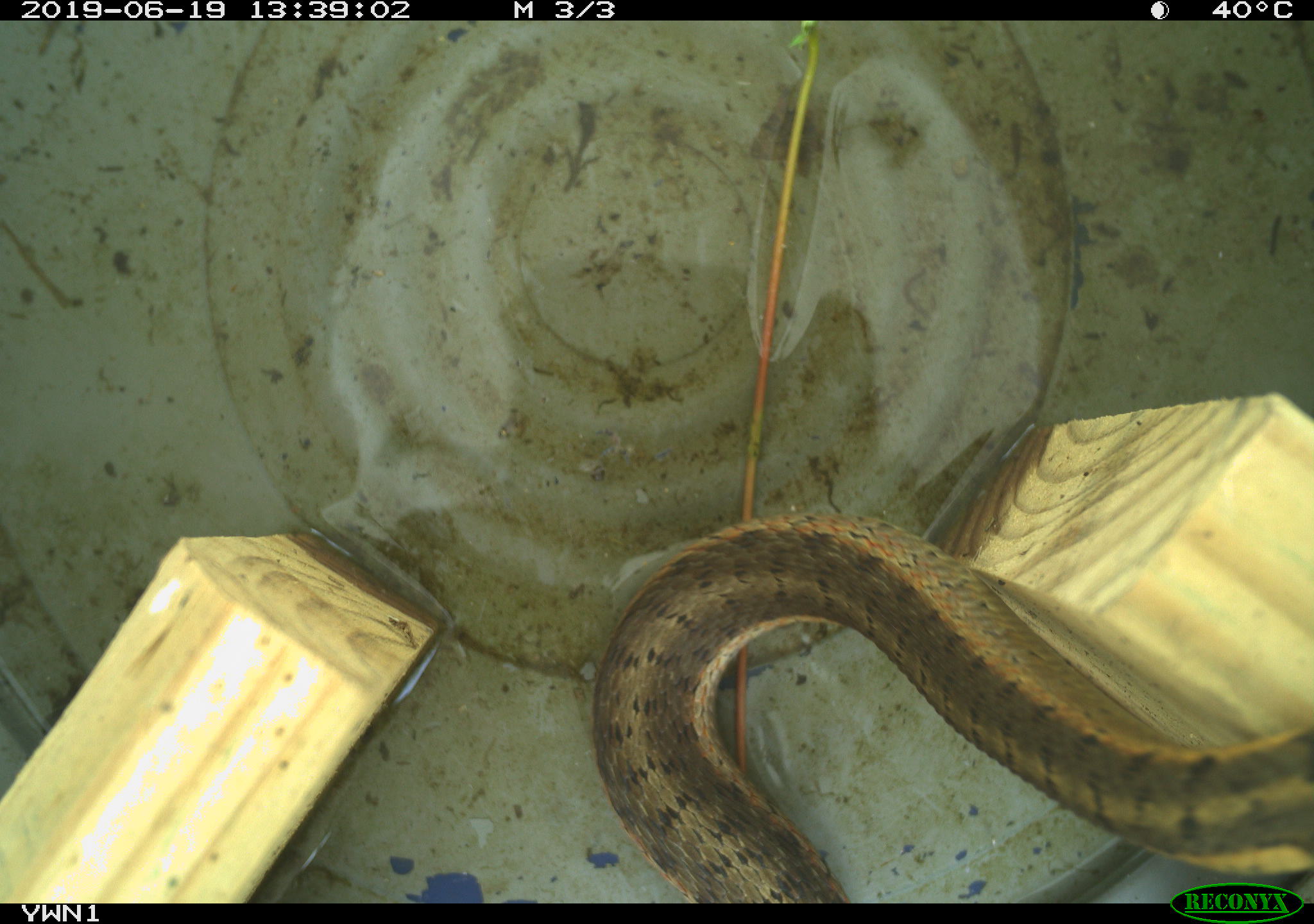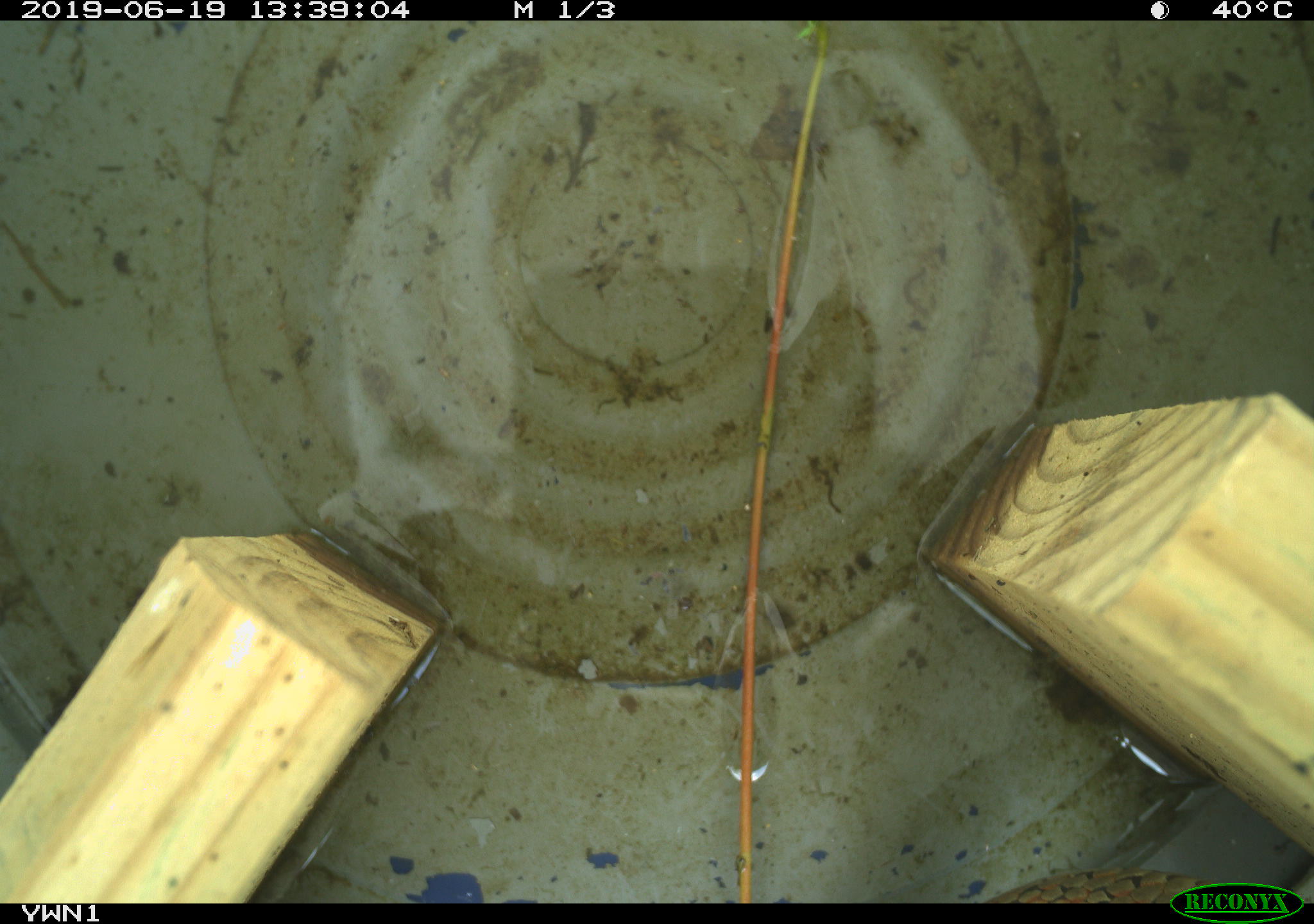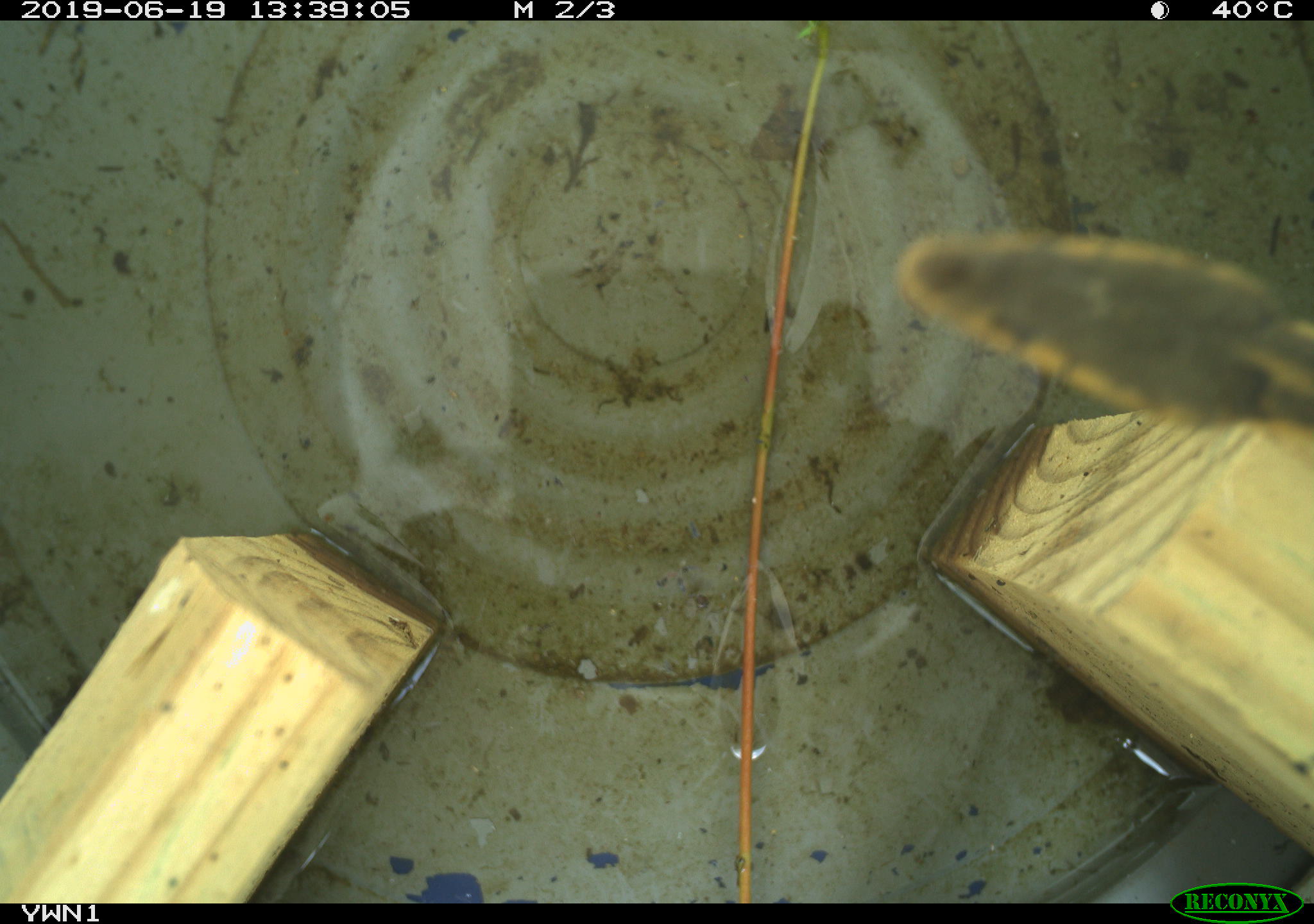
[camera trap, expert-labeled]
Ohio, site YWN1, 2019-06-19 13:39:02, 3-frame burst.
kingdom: Animalia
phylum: Chordata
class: Reptilia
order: Squamata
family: Colubridae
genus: Thamnophis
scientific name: Thamnophis sirtalis sirtalis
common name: eastern gartersnake